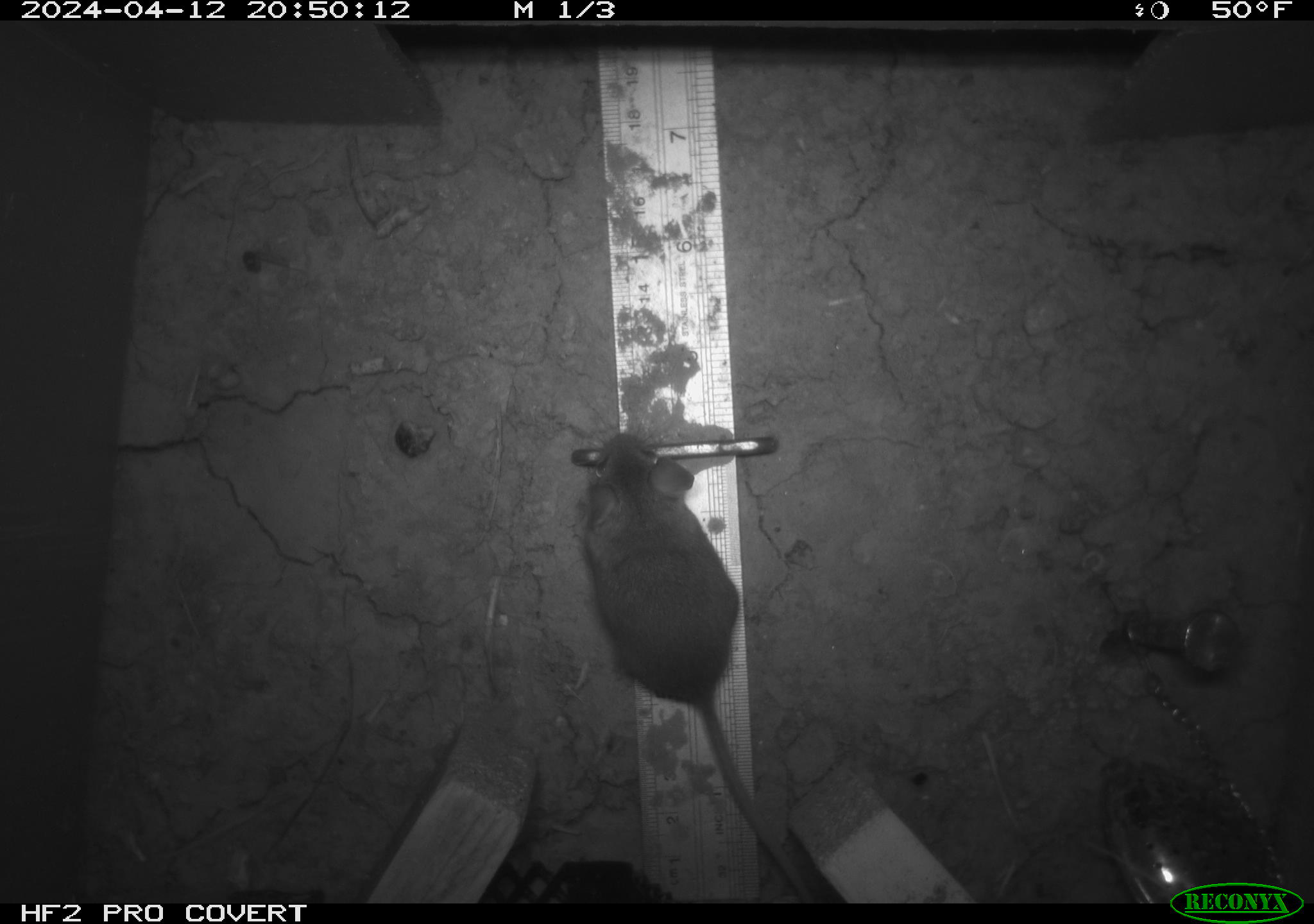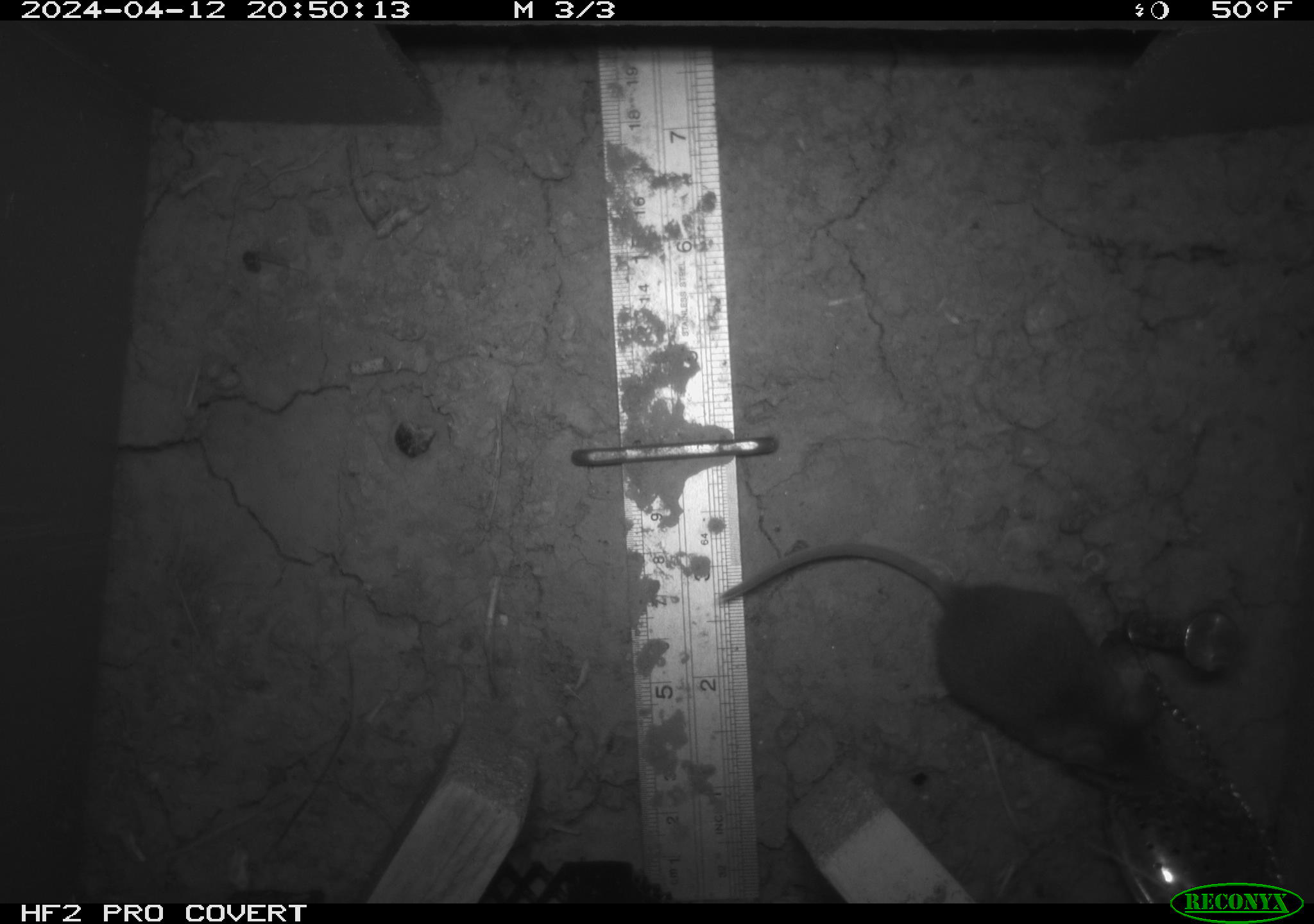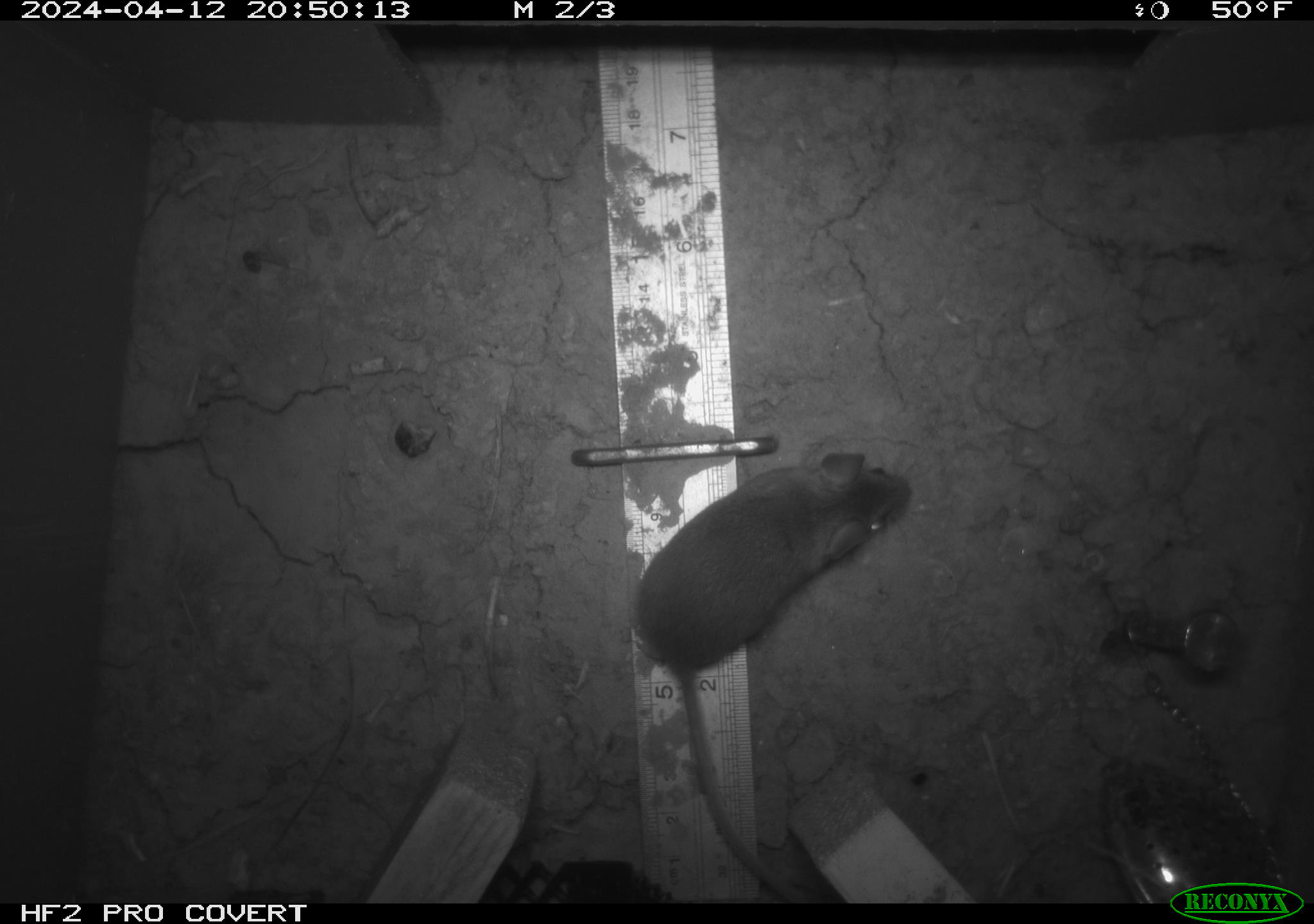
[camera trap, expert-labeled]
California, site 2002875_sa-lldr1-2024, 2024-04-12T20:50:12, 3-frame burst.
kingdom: Animalia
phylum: Chordata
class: Mammalia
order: Rodentia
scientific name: Rodentia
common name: mouse species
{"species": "mouse species (Rodentia)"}